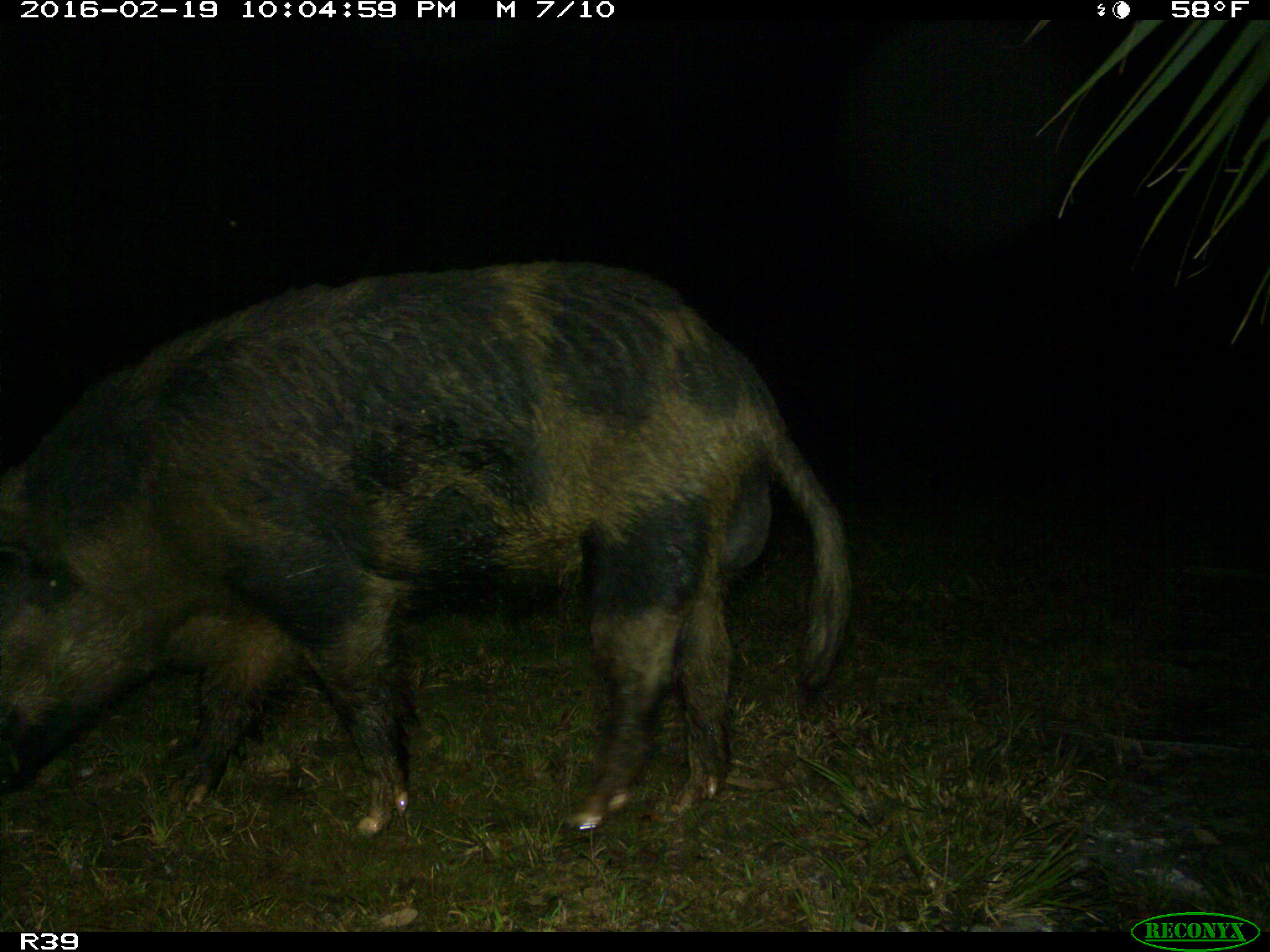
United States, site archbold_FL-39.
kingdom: Animalia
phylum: Chordata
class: Mammalia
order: Artiodactyla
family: Suidae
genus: Sus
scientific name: Sus scrofa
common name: wild boar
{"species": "Sus scrofa (wild boar)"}